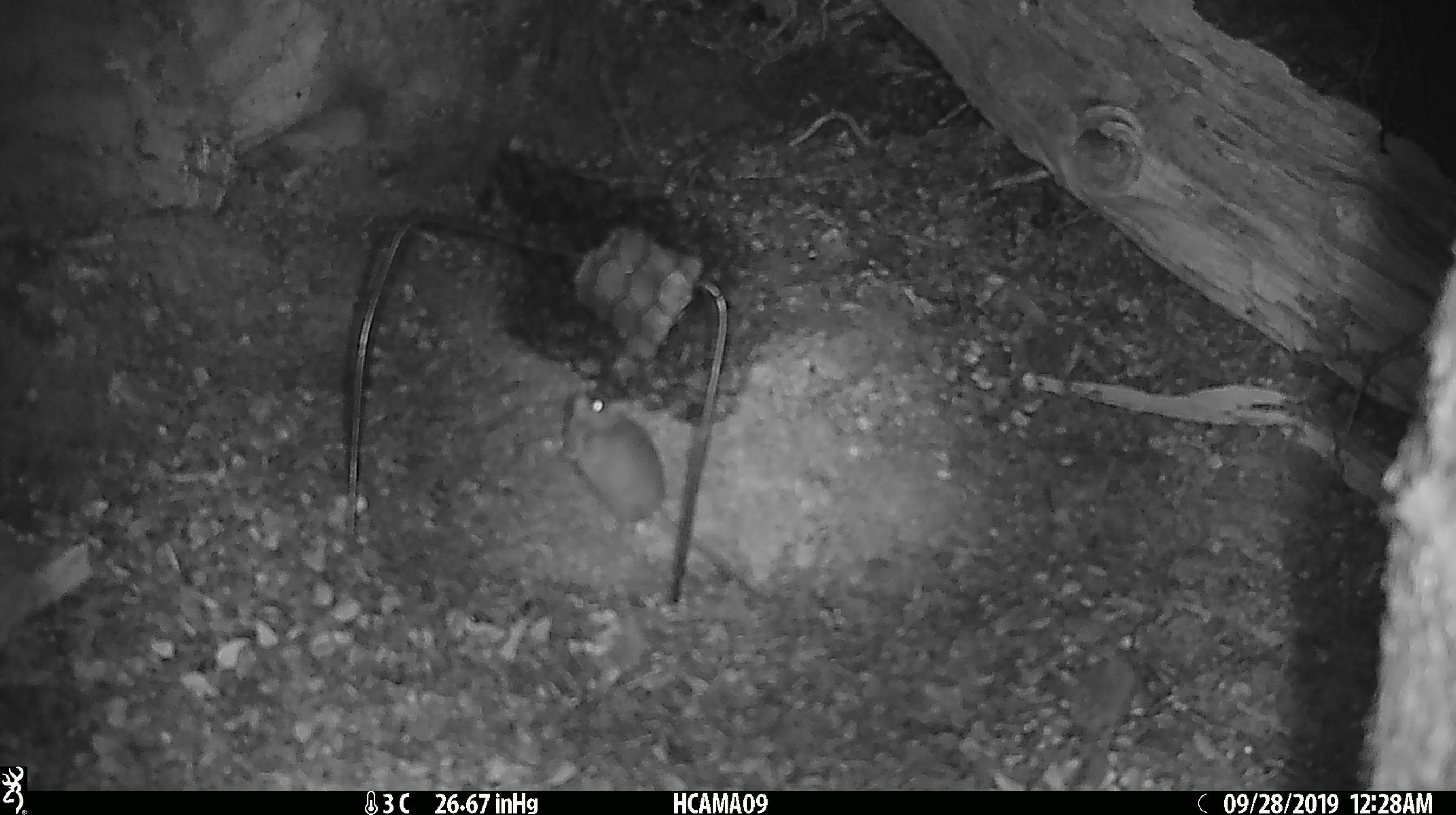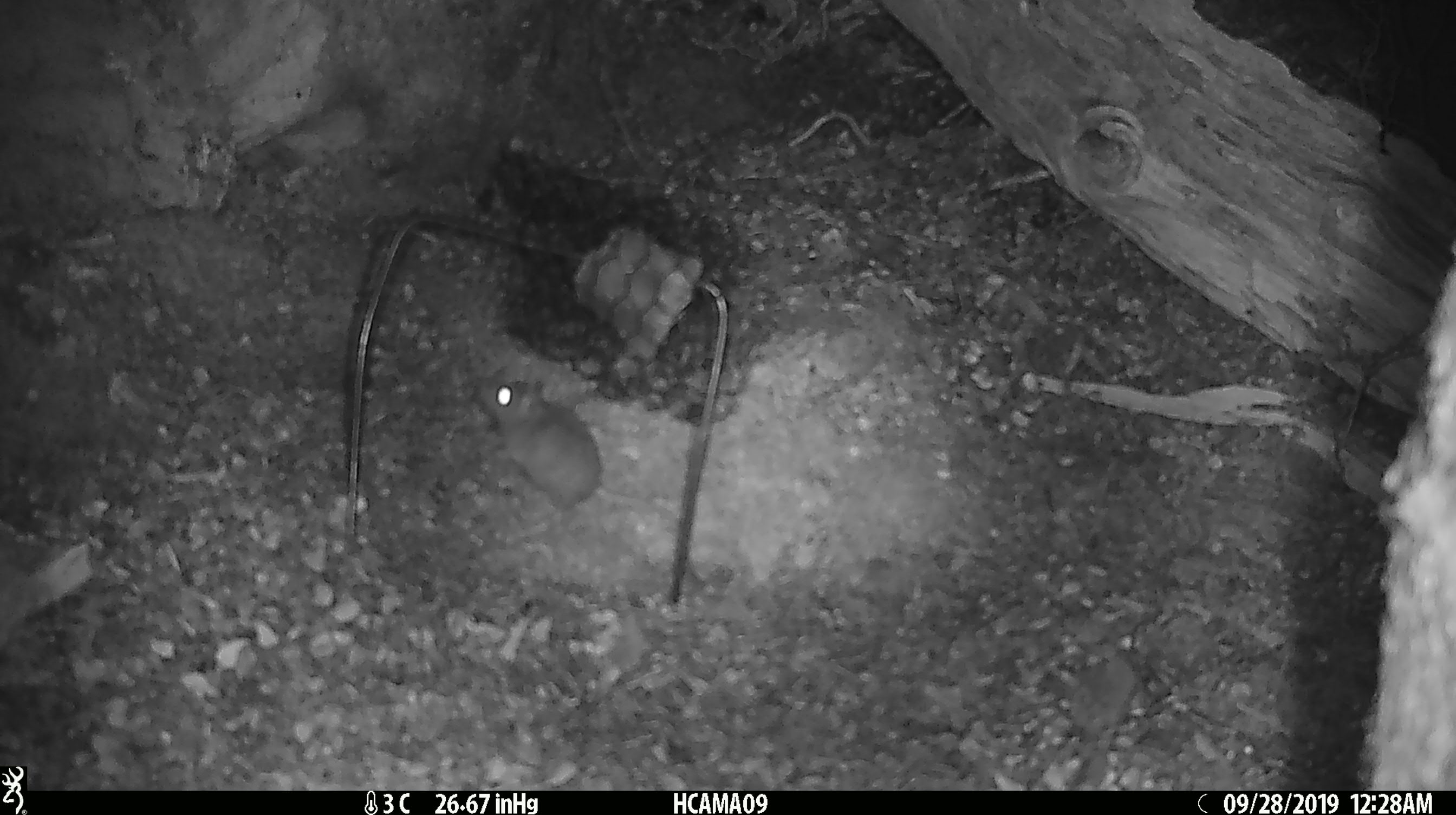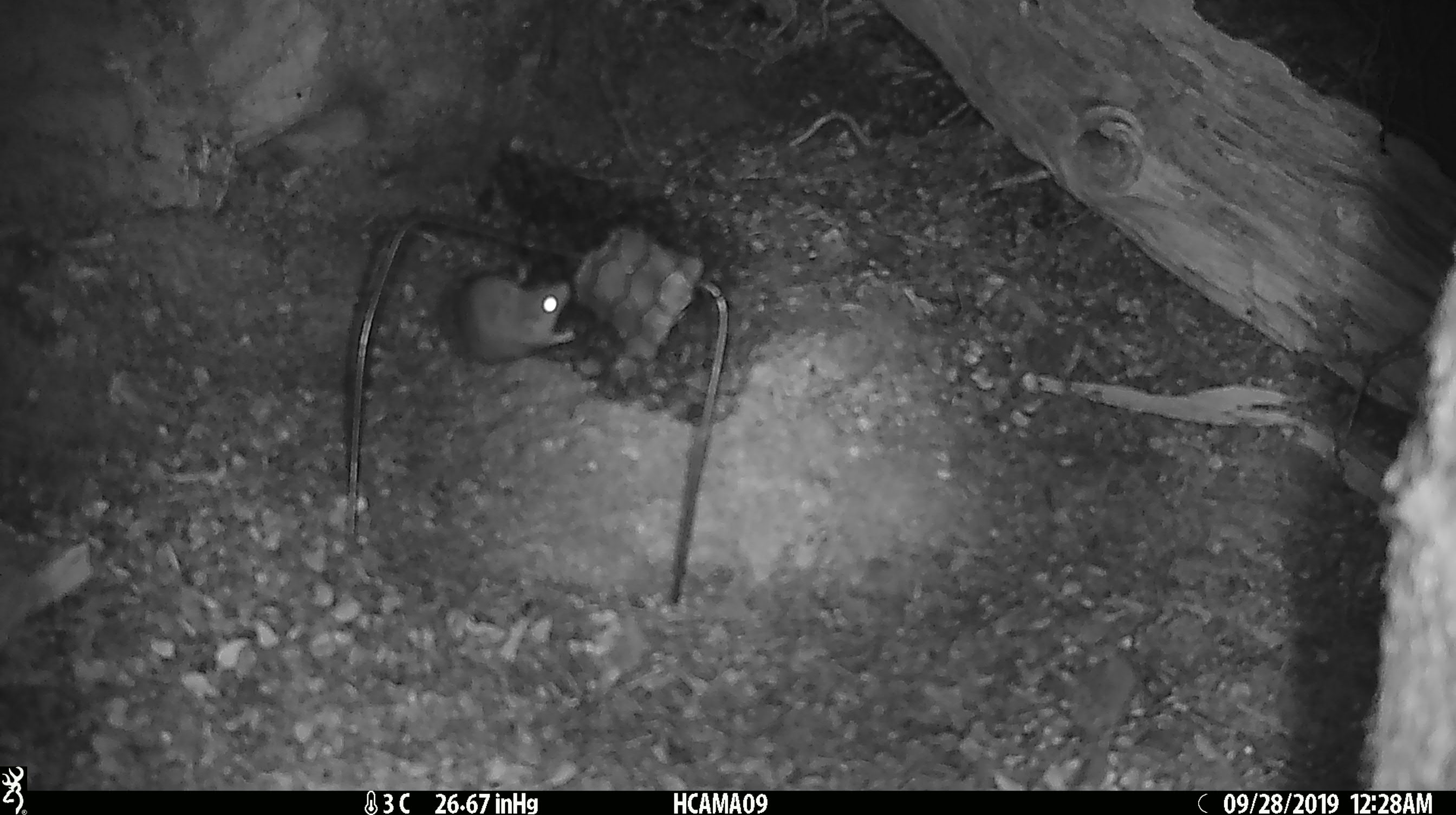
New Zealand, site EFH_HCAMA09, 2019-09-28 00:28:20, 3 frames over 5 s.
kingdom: Animalia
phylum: Chordata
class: Mammalia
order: Rodentia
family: Muridae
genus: Mus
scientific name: Mus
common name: mouse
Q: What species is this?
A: Mouse (Mus).